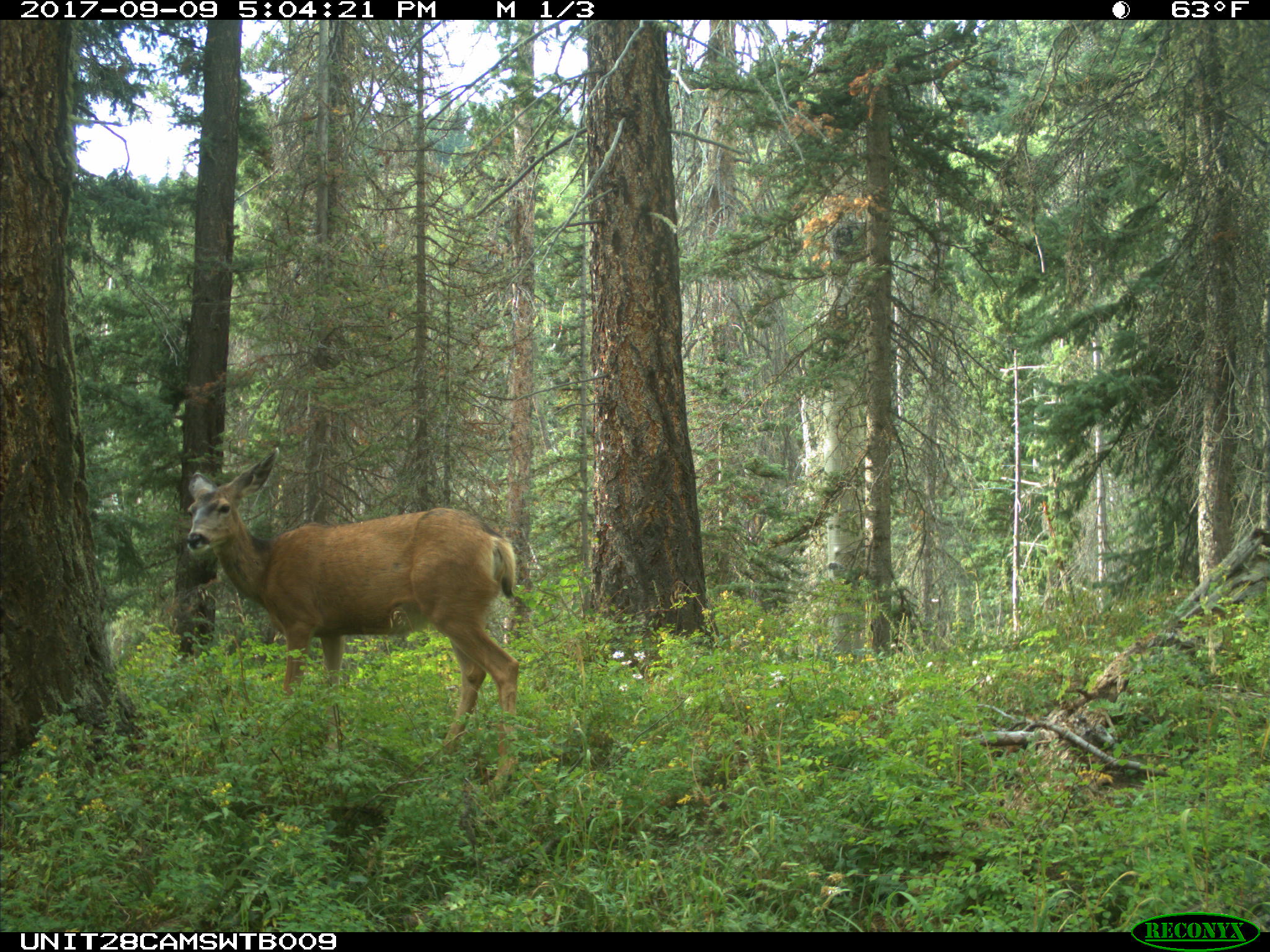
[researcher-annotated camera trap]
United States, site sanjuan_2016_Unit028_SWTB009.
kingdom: Animalia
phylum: Chordata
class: Mammalia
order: Artiodactyla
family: Cervidae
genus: Odocoileus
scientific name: Odocoileus hemionus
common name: mule deer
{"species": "Odocoileus hemionus (mule deer)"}